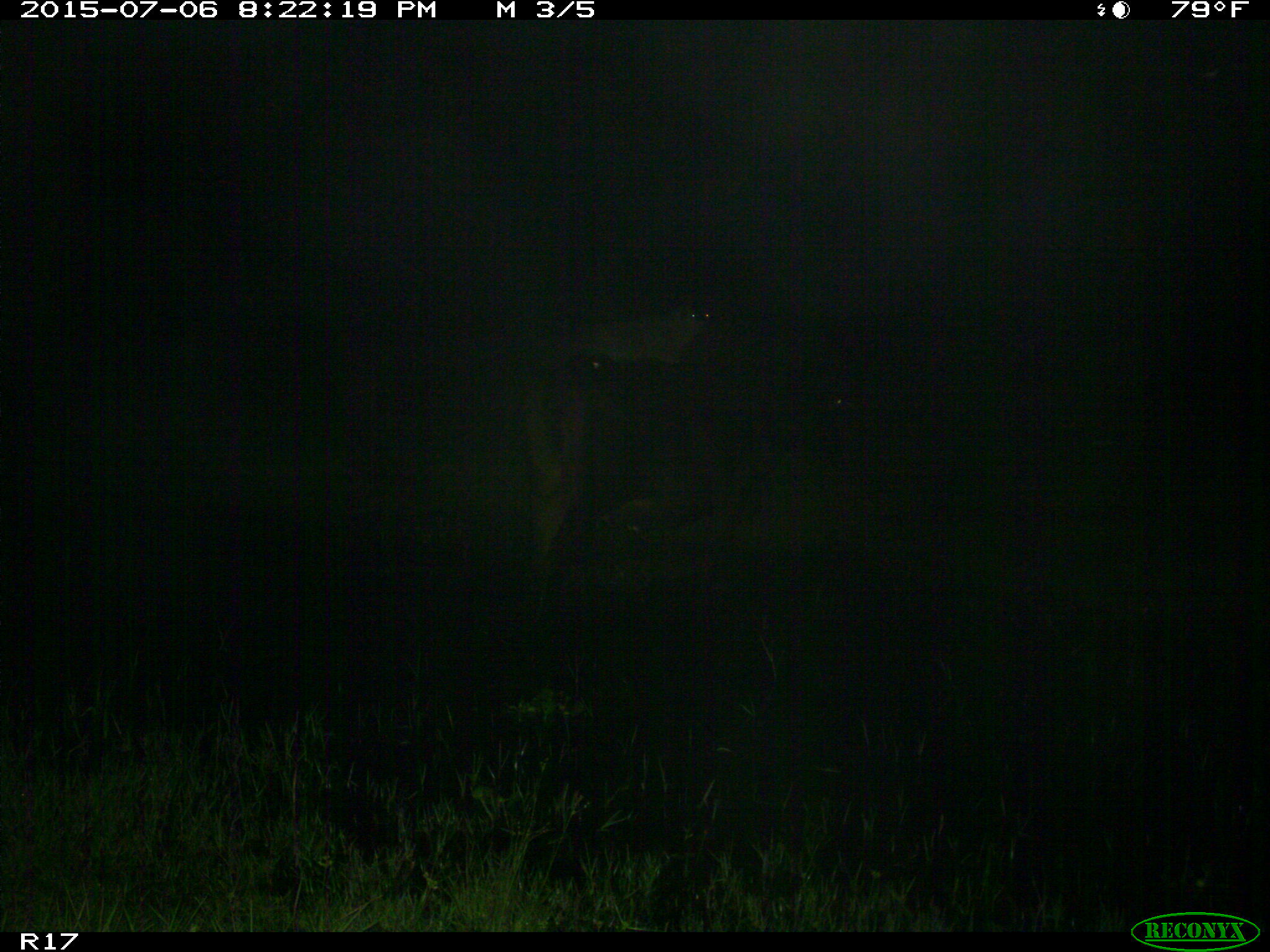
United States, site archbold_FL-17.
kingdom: Animalia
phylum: Chordata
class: Mammalia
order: Artiodactyla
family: Bovidae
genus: Bos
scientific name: Bos taurus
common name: domestic cow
Bos taurus (domestic cow).